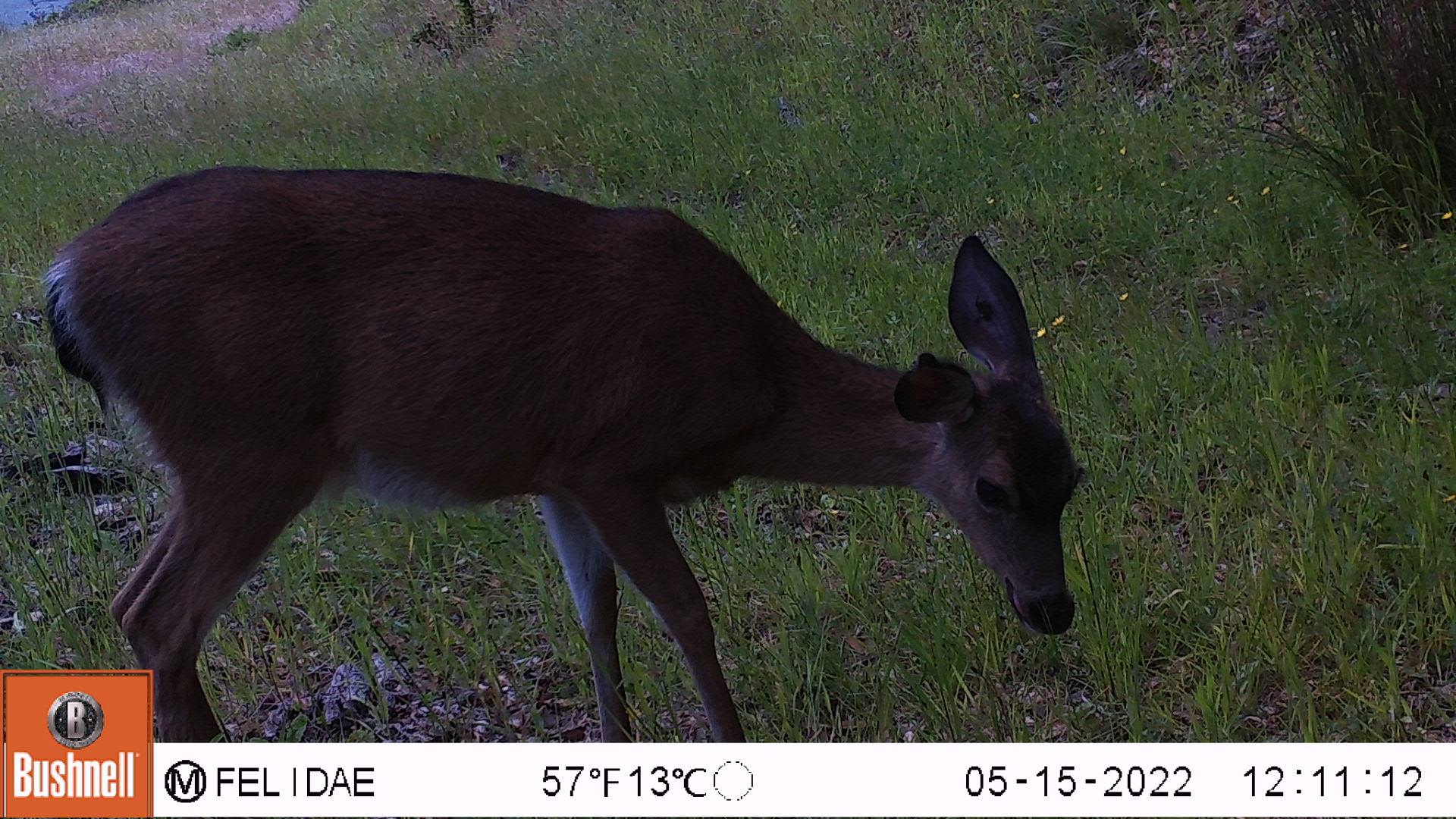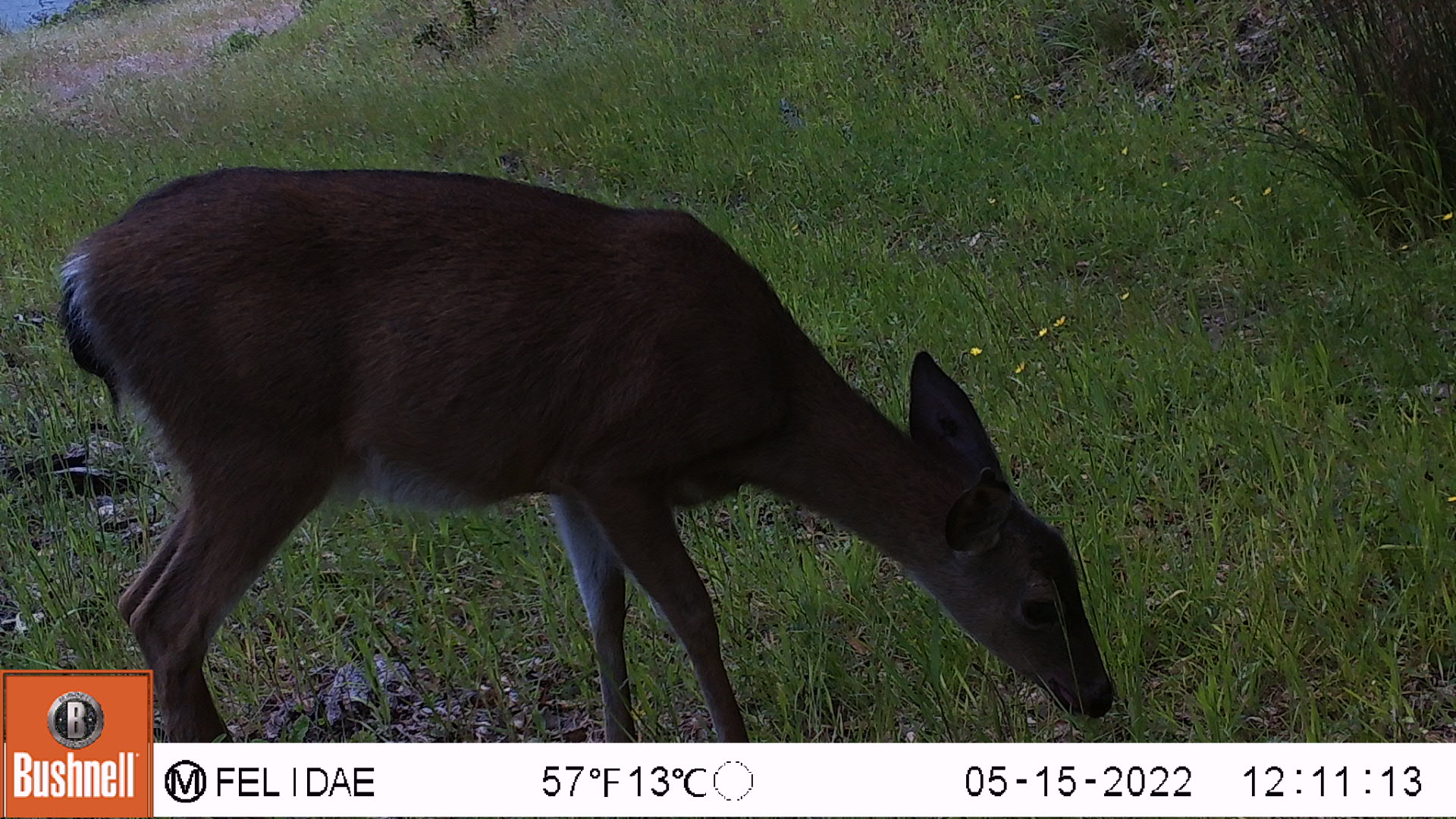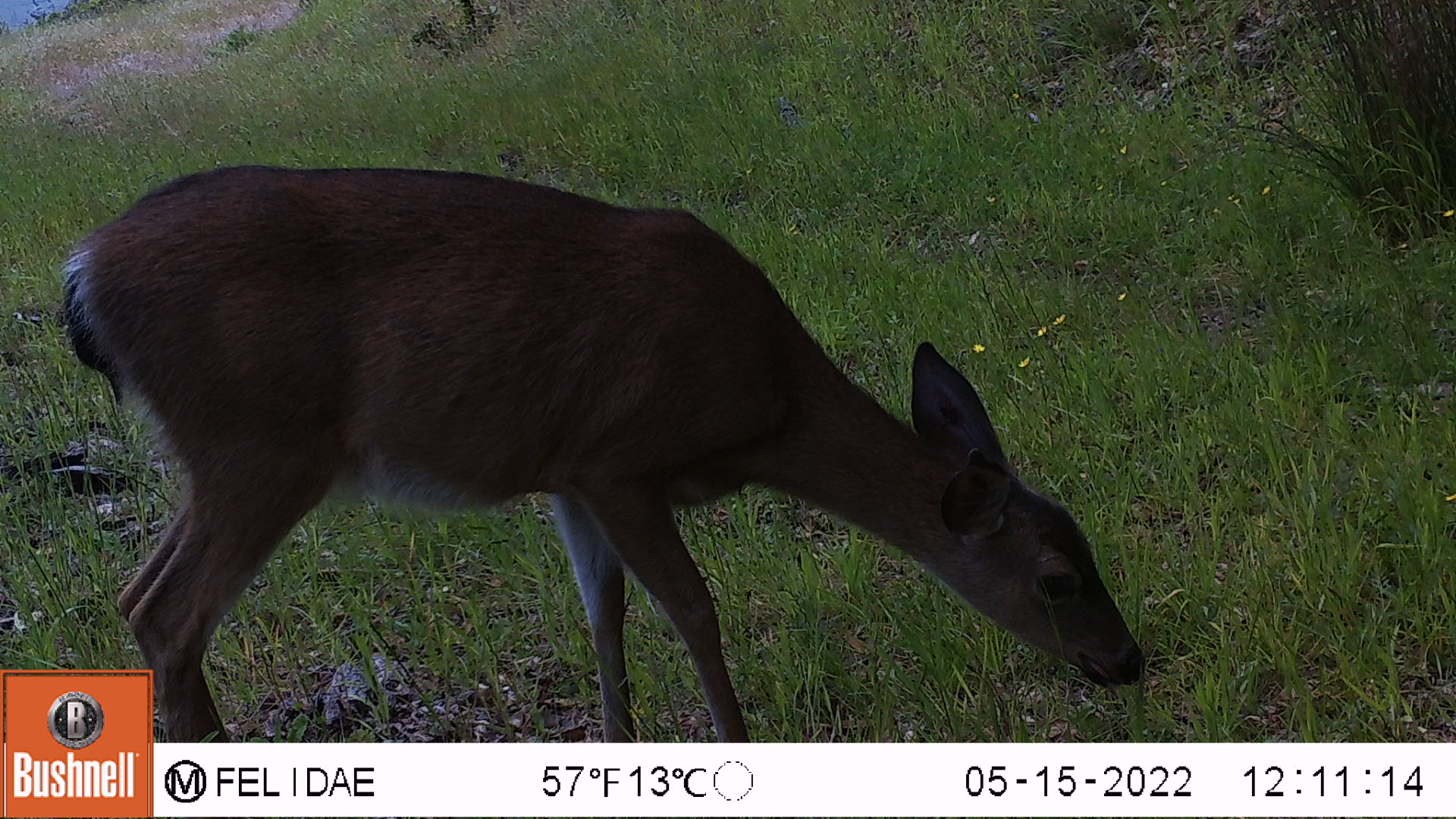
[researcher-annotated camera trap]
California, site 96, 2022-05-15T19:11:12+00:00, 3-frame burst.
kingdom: Animalia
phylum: Chordata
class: Mammalia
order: Artiodactyla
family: Cervidae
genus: Odocoileus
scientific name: Odocoileus hemionus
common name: mule deer